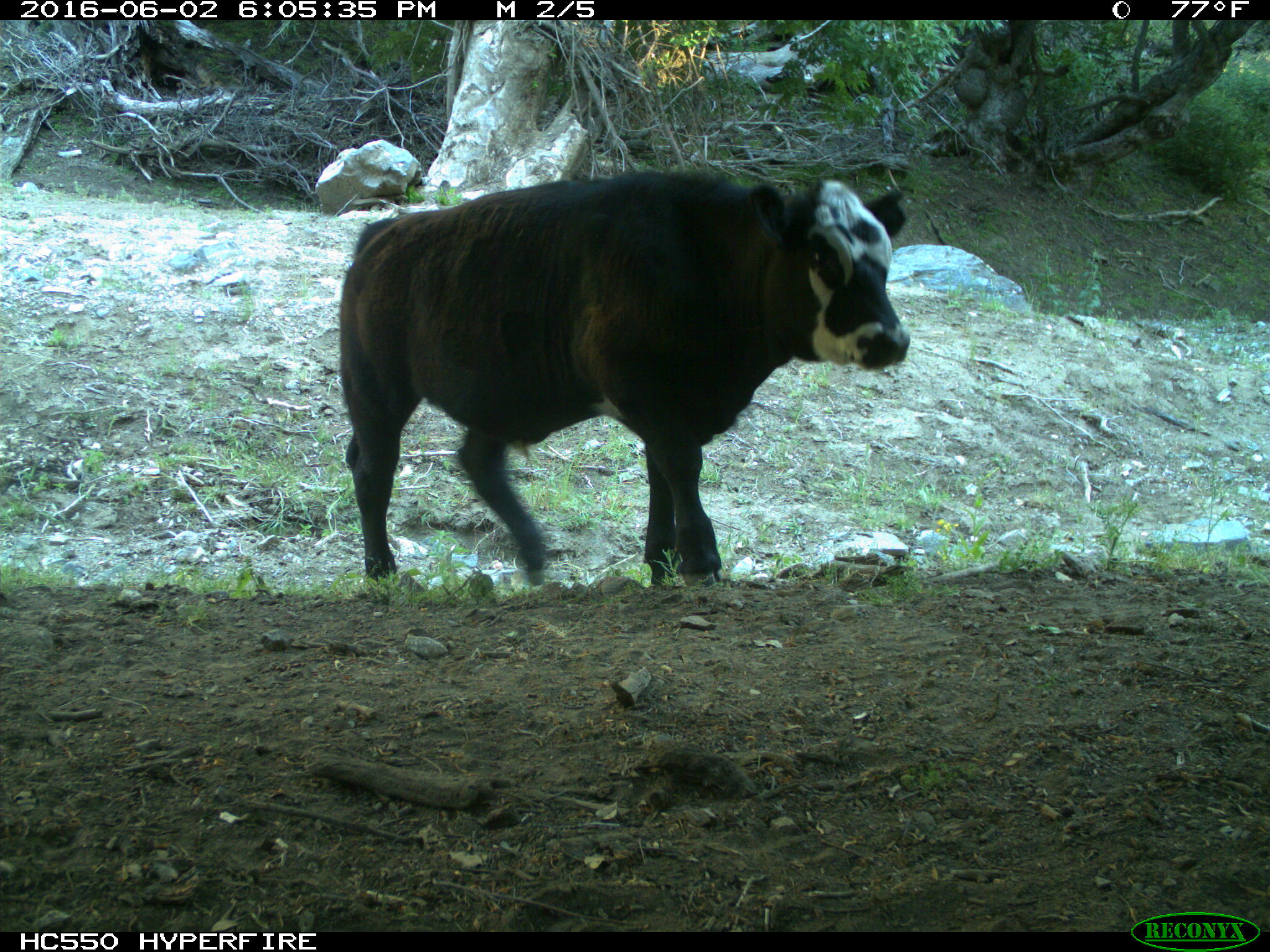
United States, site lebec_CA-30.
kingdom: Animalia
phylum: Chordata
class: Mammalia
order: Artiodactyla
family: Bovidae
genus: Bos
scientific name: Bos taurus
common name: domestic cow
Bos taurus (domestic cow).